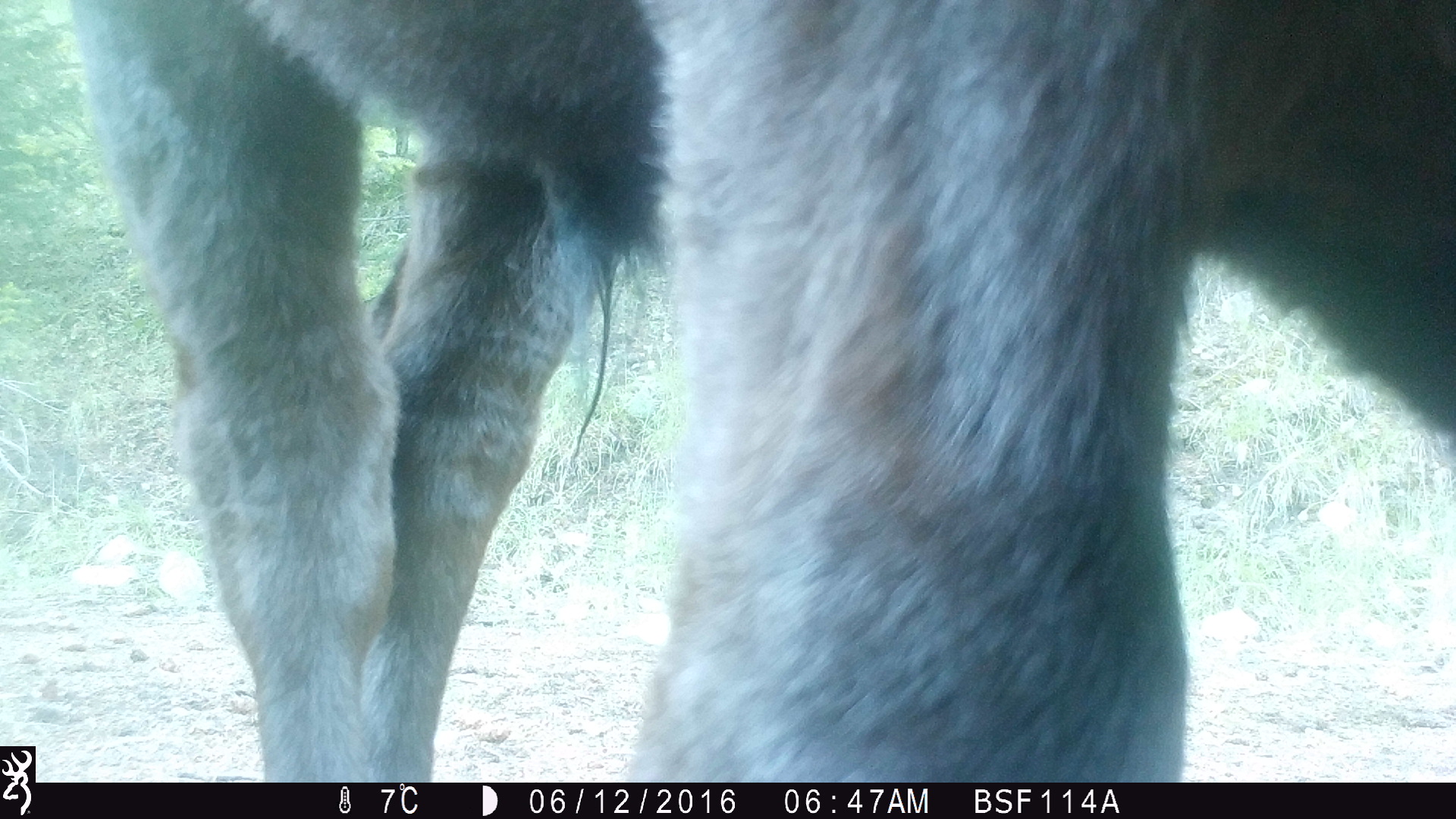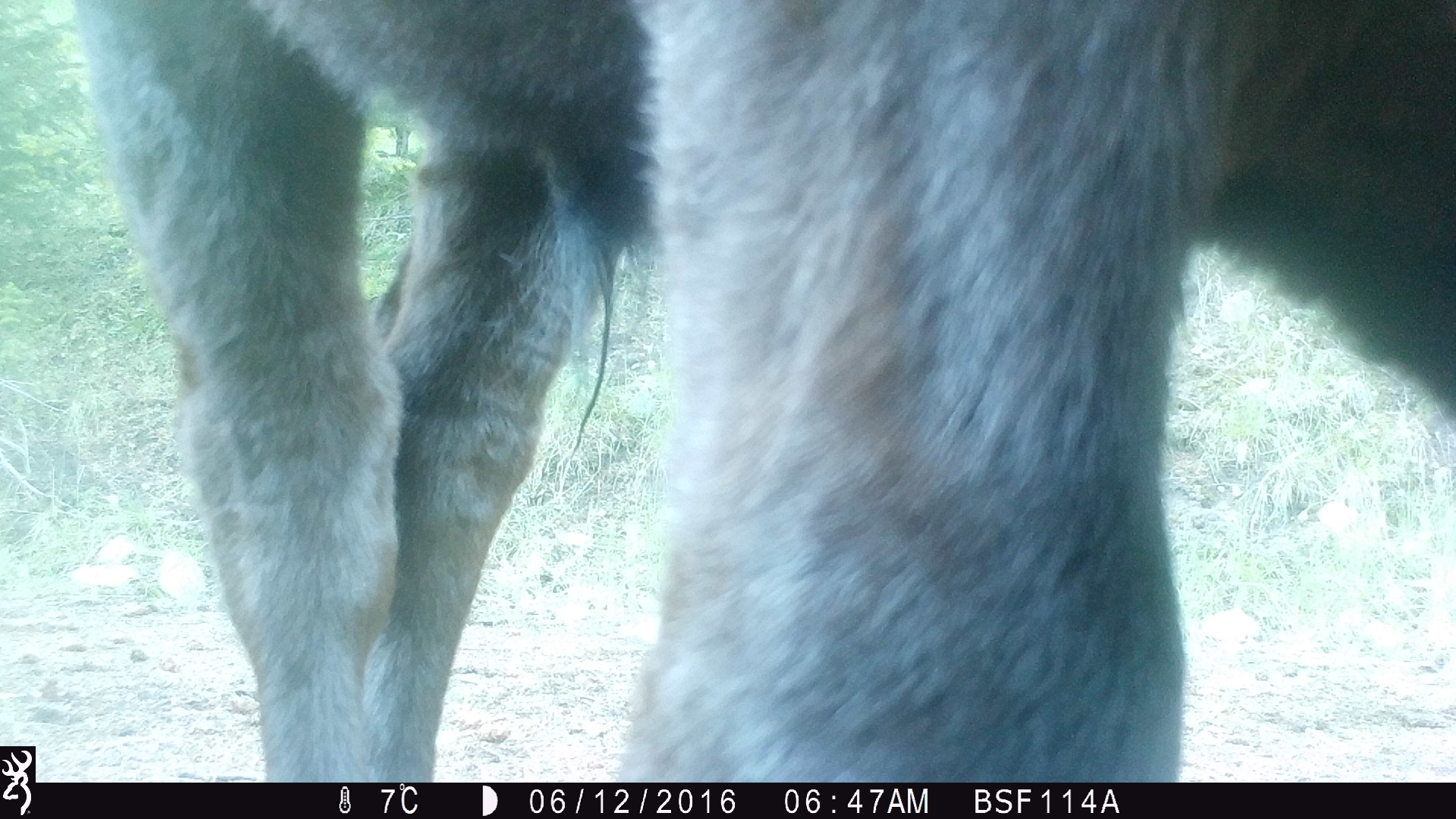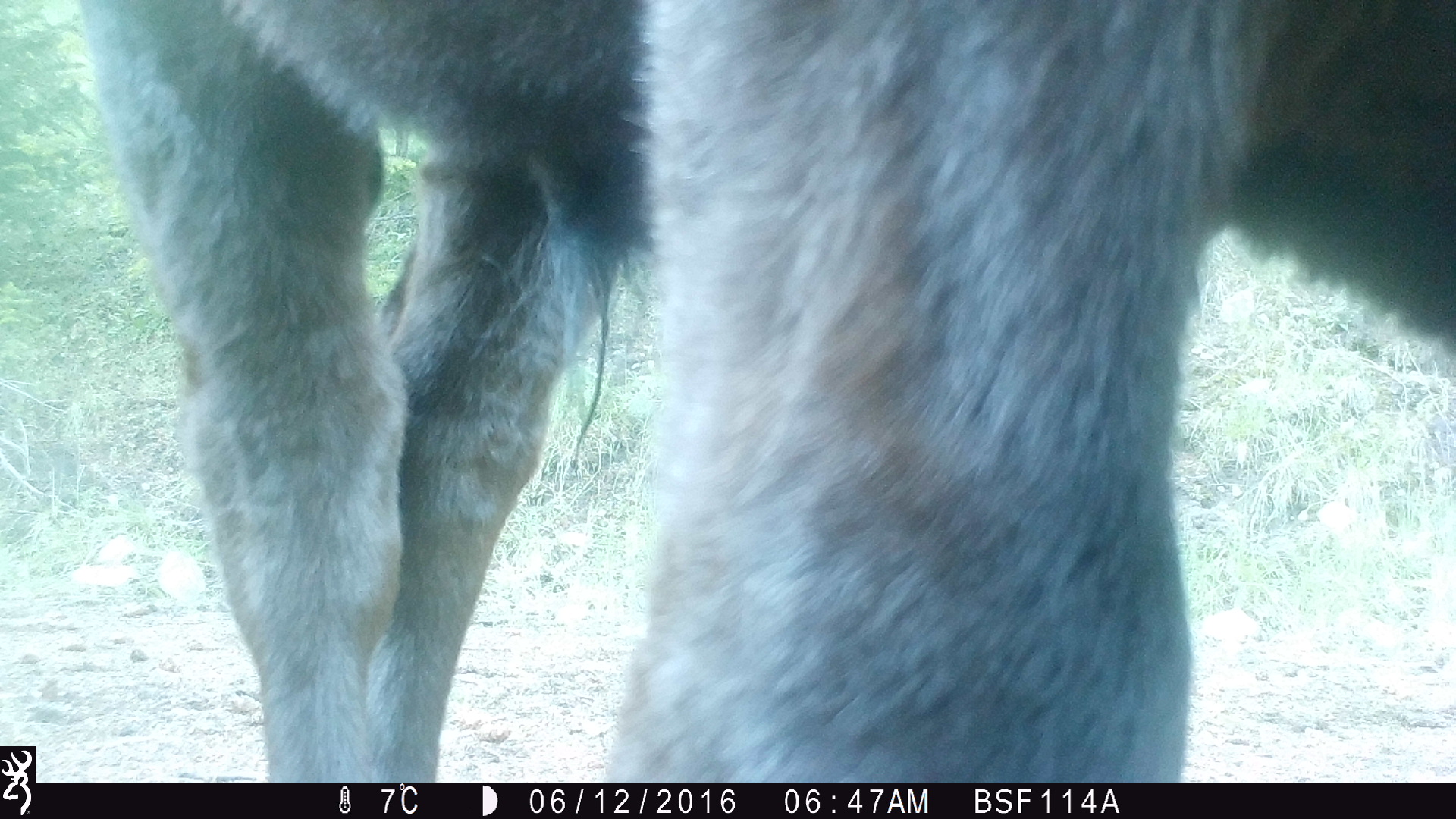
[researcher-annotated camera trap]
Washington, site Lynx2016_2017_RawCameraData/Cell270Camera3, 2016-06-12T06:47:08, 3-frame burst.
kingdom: Animalia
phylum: Chordata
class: Mammalia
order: Artiodactyla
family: Bovidae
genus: Bos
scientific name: Bos taurus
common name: domestic cattle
Domestic cattle (Bos taurus). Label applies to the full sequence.